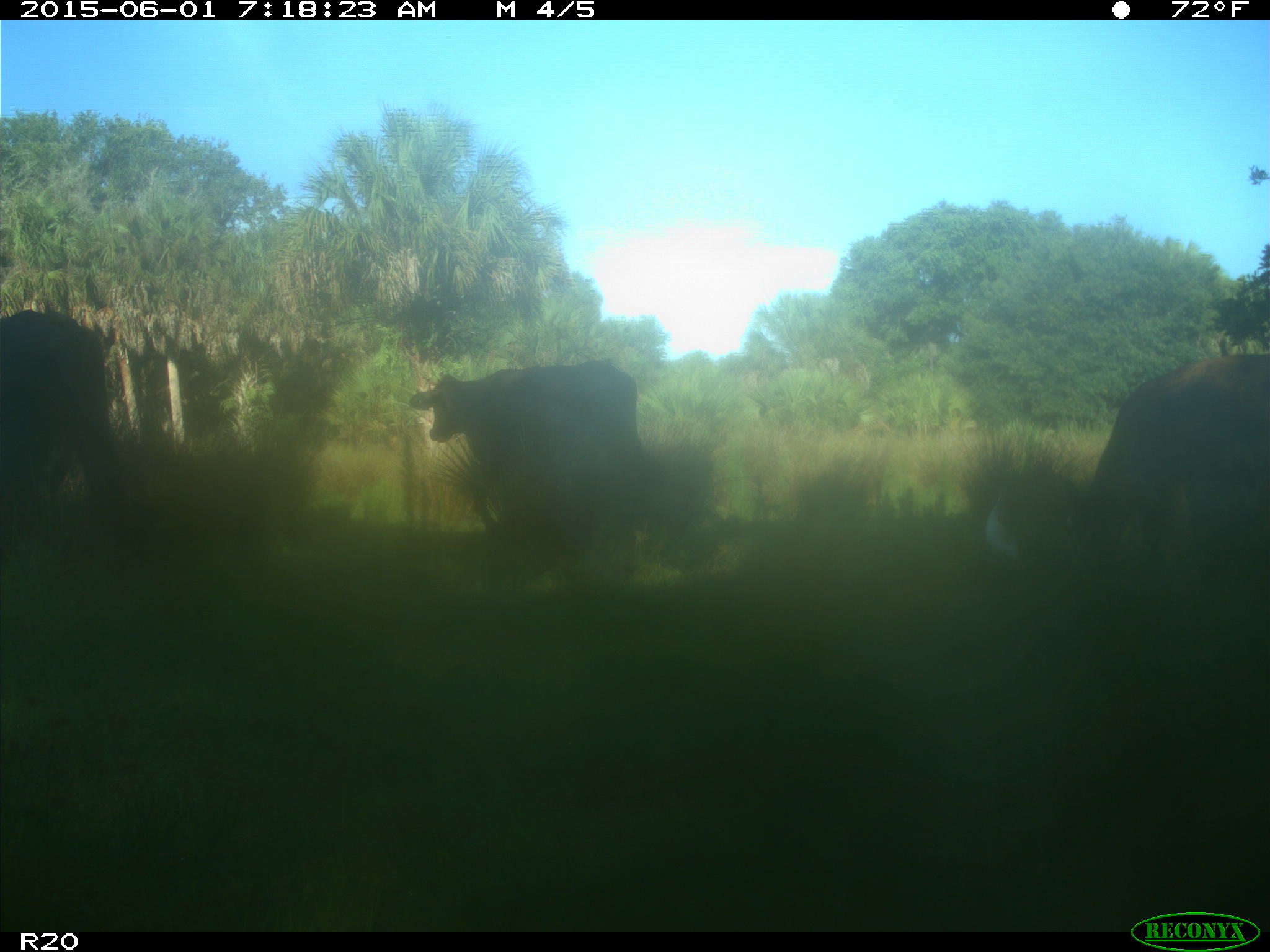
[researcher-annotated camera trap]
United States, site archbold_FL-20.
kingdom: Animalia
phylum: Chordata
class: Mammalia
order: Artiodactyla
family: Bovidae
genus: Bos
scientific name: Bos taurus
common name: domestic cow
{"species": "Bos taurus (domestic cow)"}